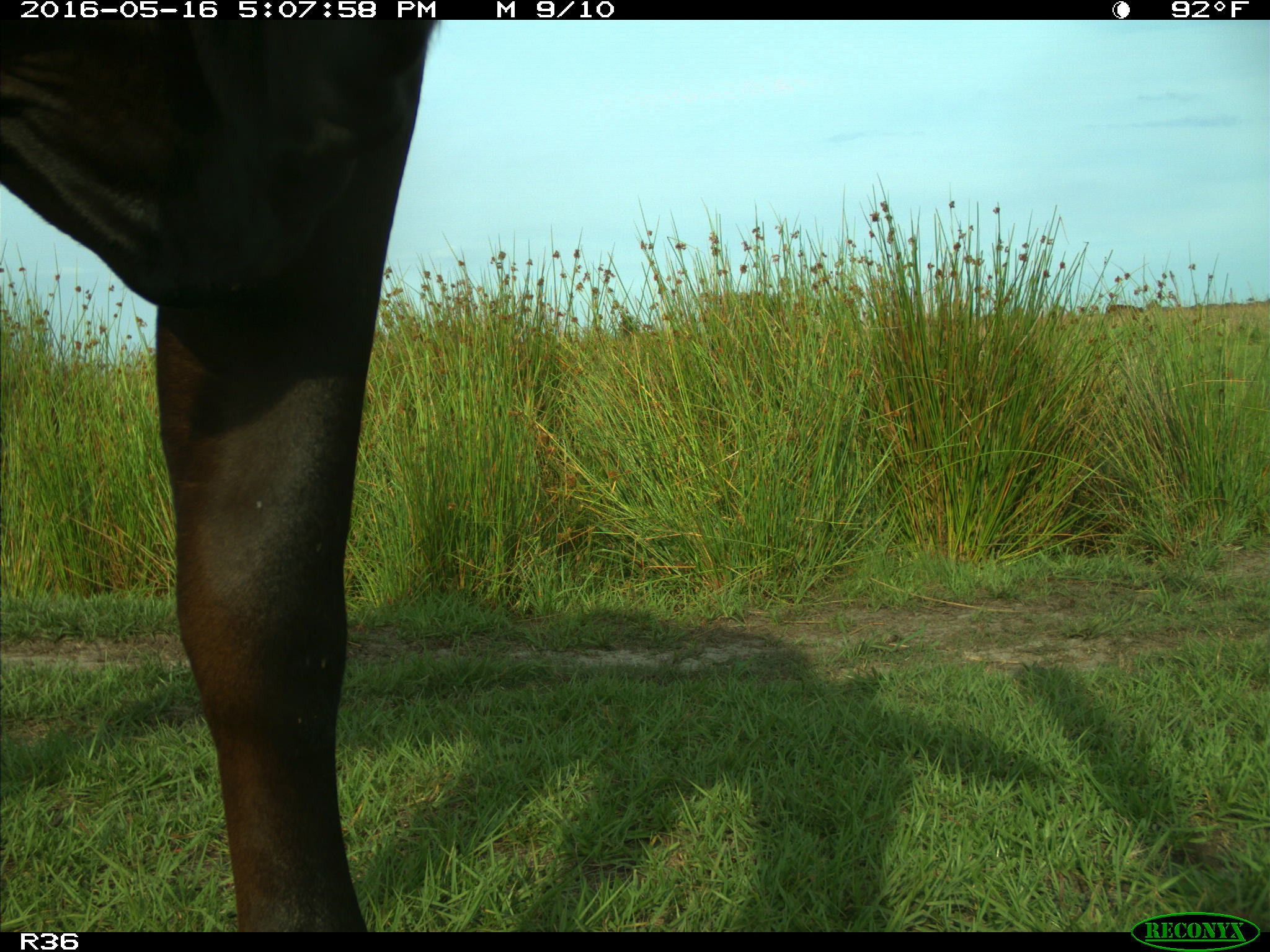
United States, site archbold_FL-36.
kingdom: Animalia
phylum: Chordata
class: Mammalia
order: Artiodactyla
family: Bovidae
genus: Bos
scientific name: Bos taurus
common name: domestic cow